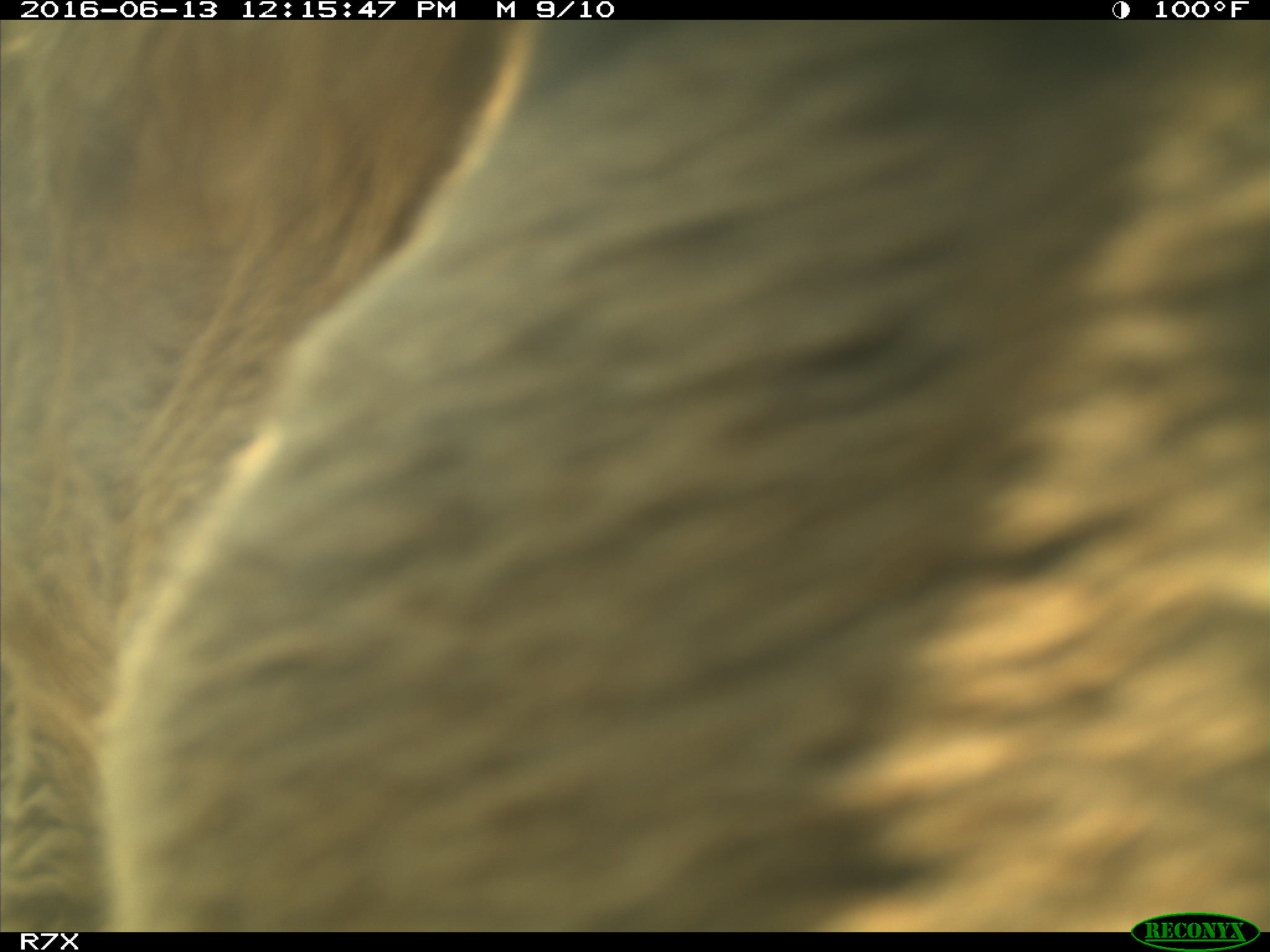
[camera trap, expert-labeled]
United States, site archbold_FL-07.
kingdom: Animalia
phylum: Chordata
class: Mammalia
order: Artiodactyla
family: Bovidae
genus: Bos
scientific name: Bos taurus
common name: domestic cow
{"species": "Bos taurus (domestic cow)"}